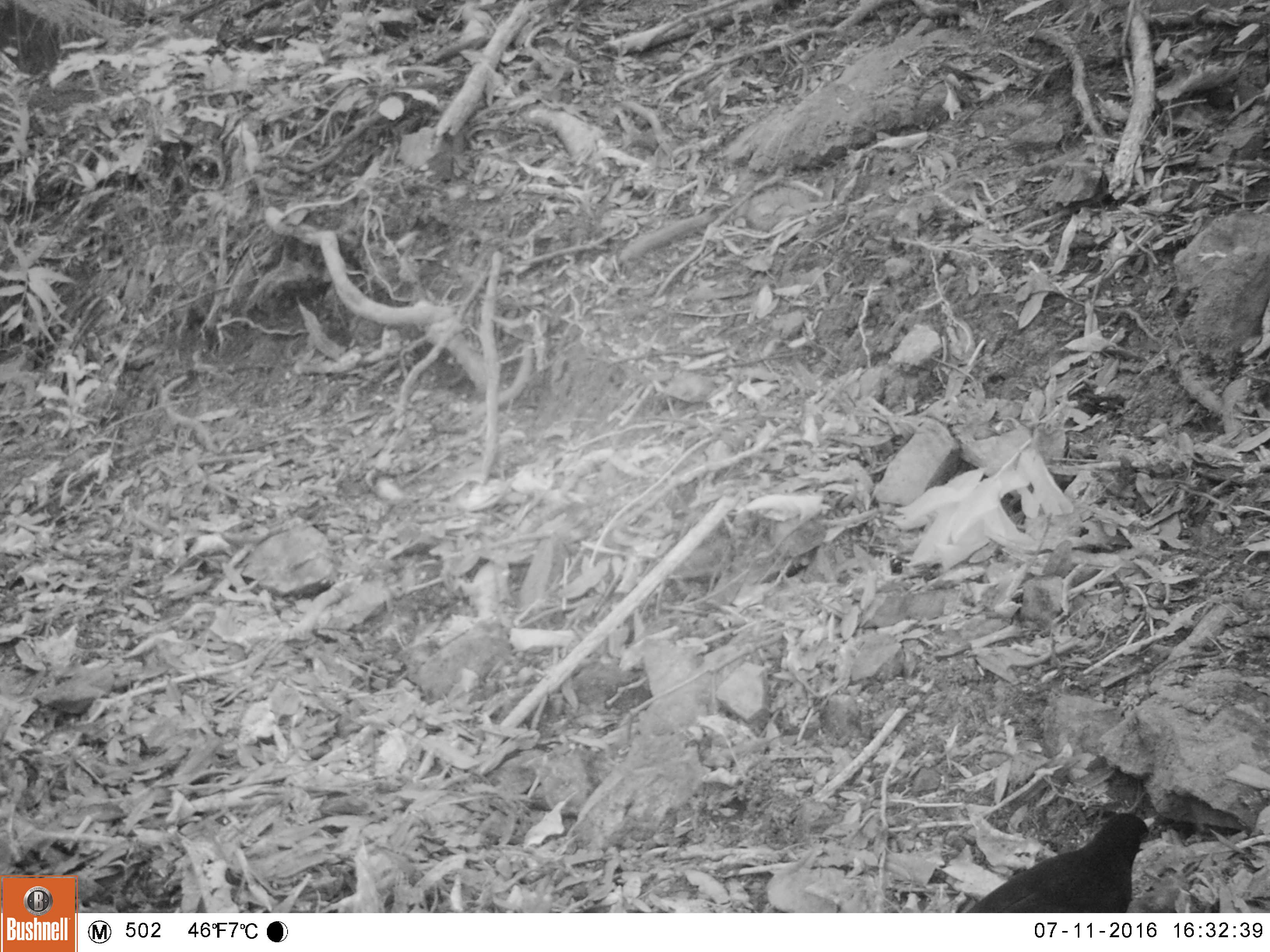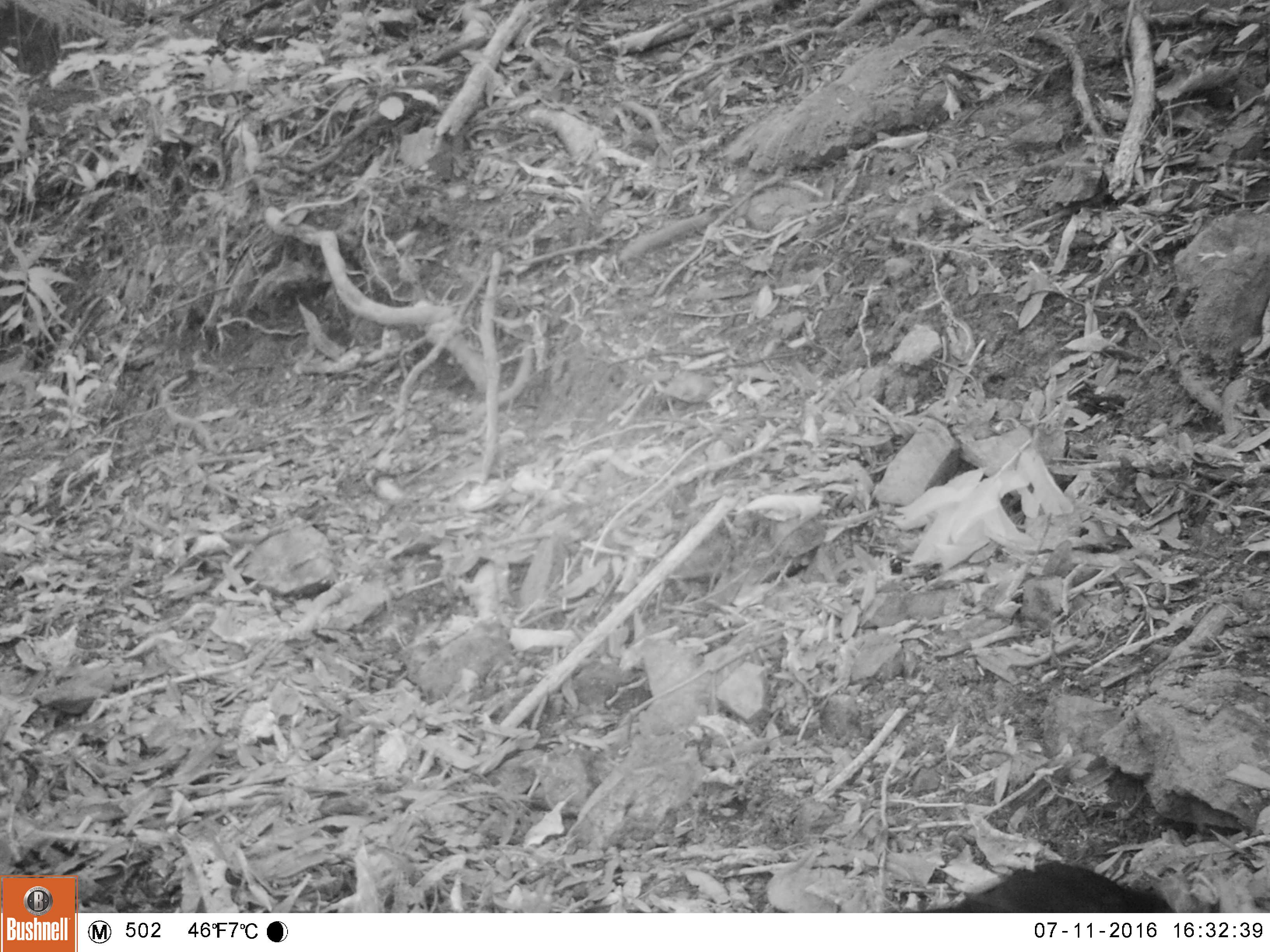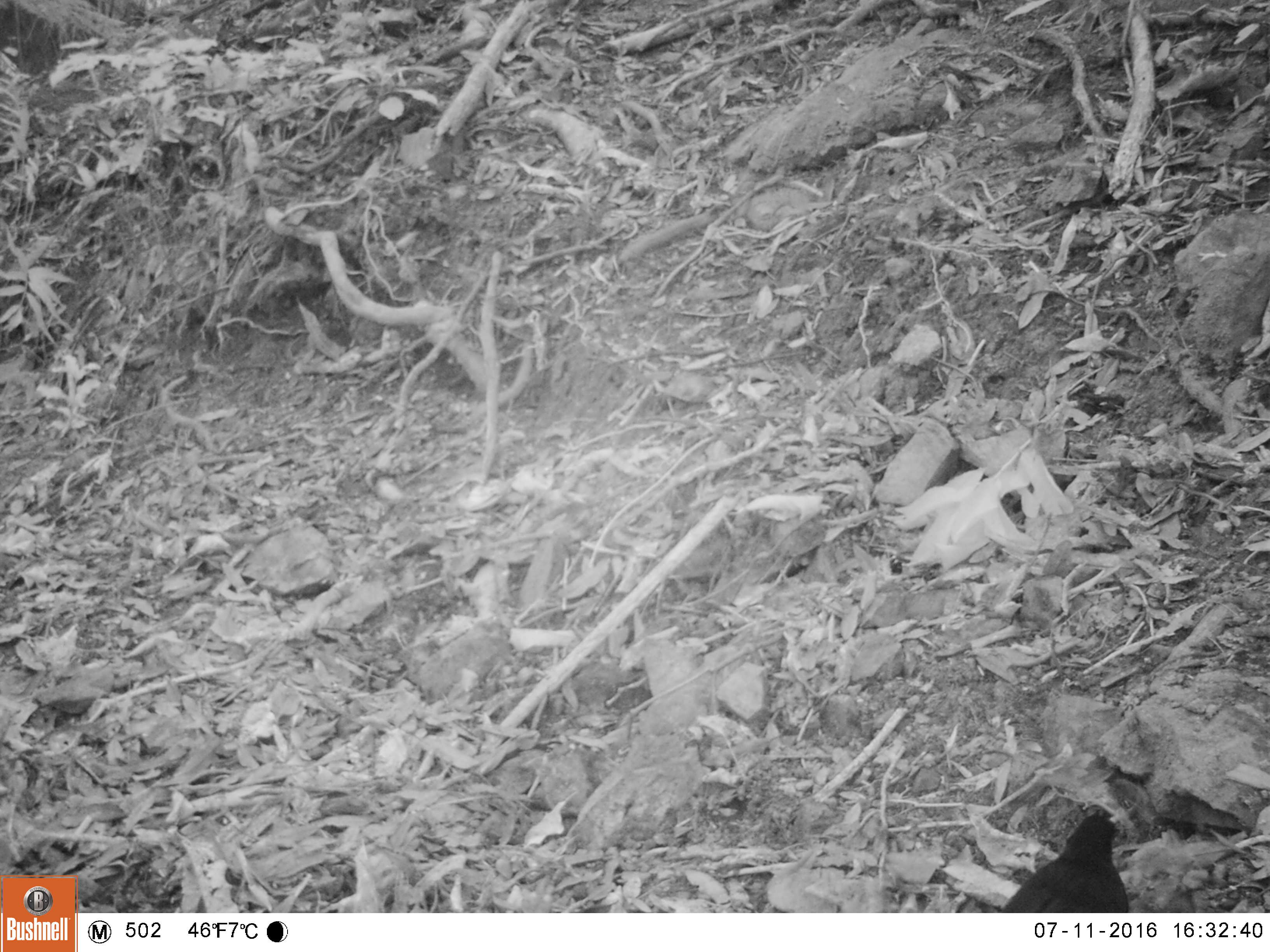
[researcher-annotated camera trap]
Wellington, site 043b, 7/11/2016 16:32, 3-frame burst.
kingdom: Animalia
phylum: Chordata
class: Aves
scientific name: Aves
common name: bird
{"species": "bird (Aves)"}